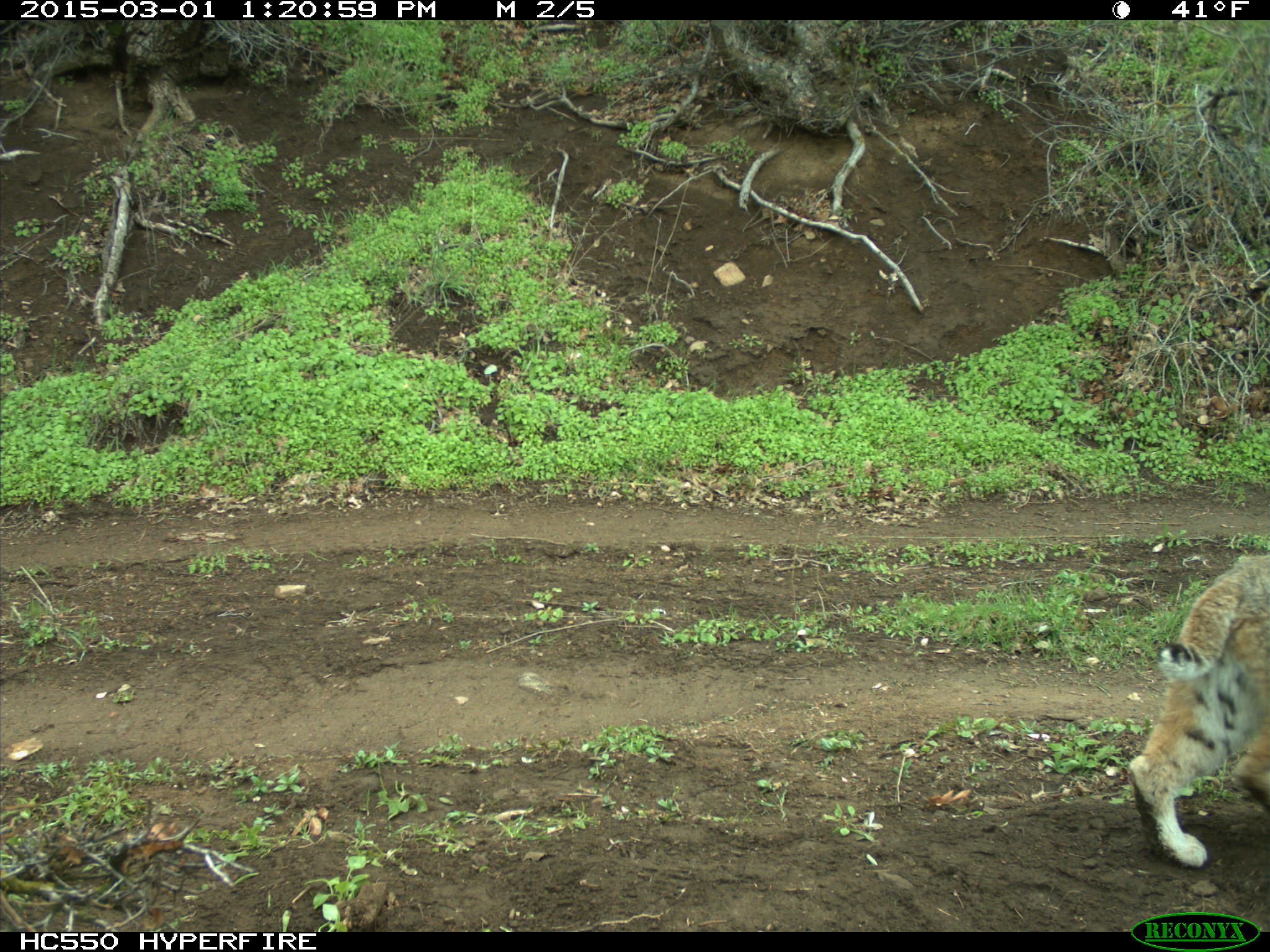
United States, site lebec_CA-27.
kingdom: Animalia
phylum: Chordata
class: Mammalia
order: Carnivora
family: Felidae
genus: Lynx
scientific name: Lynx rufus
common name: bobcat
Lynx rufus (bobcat).